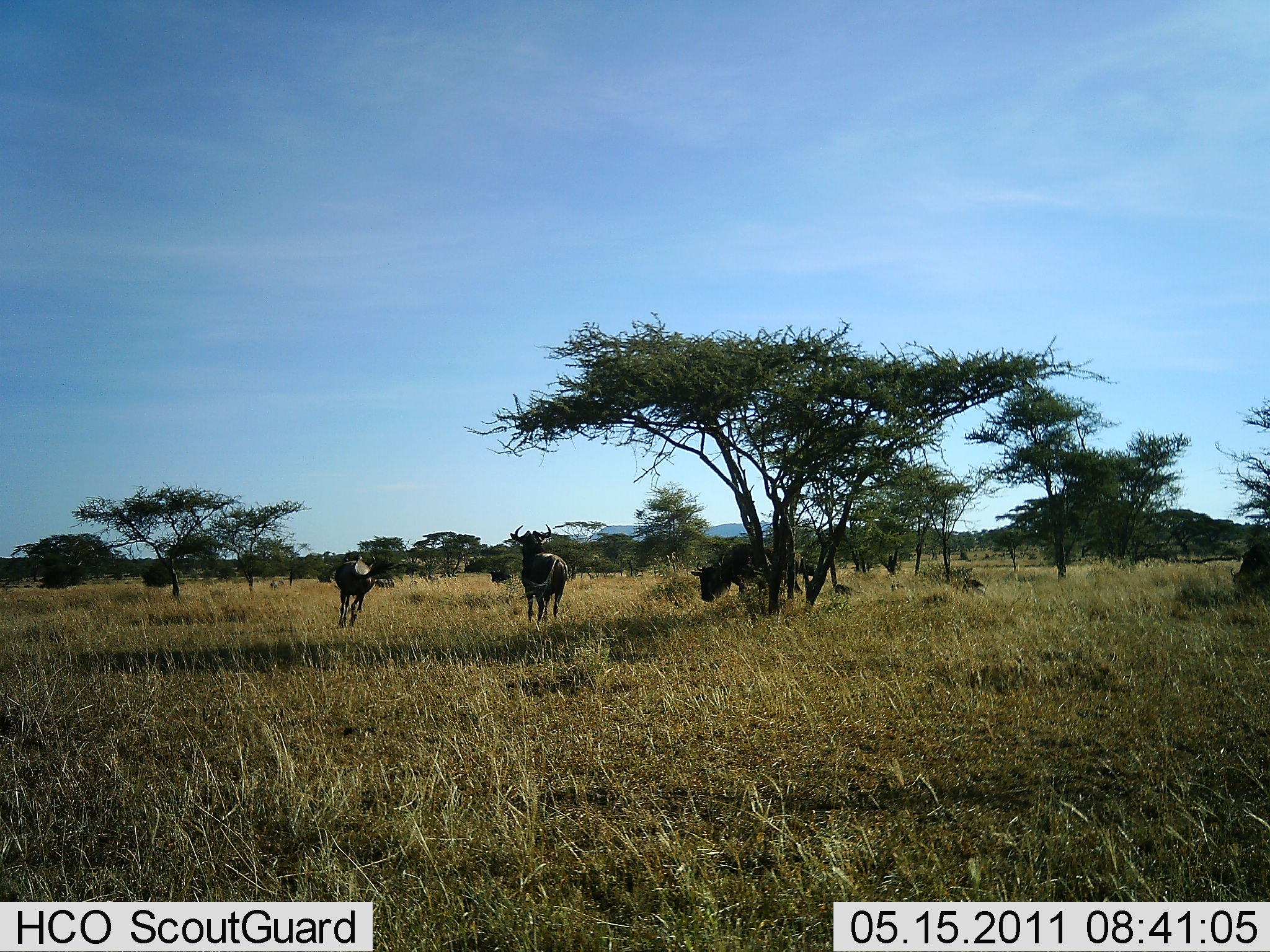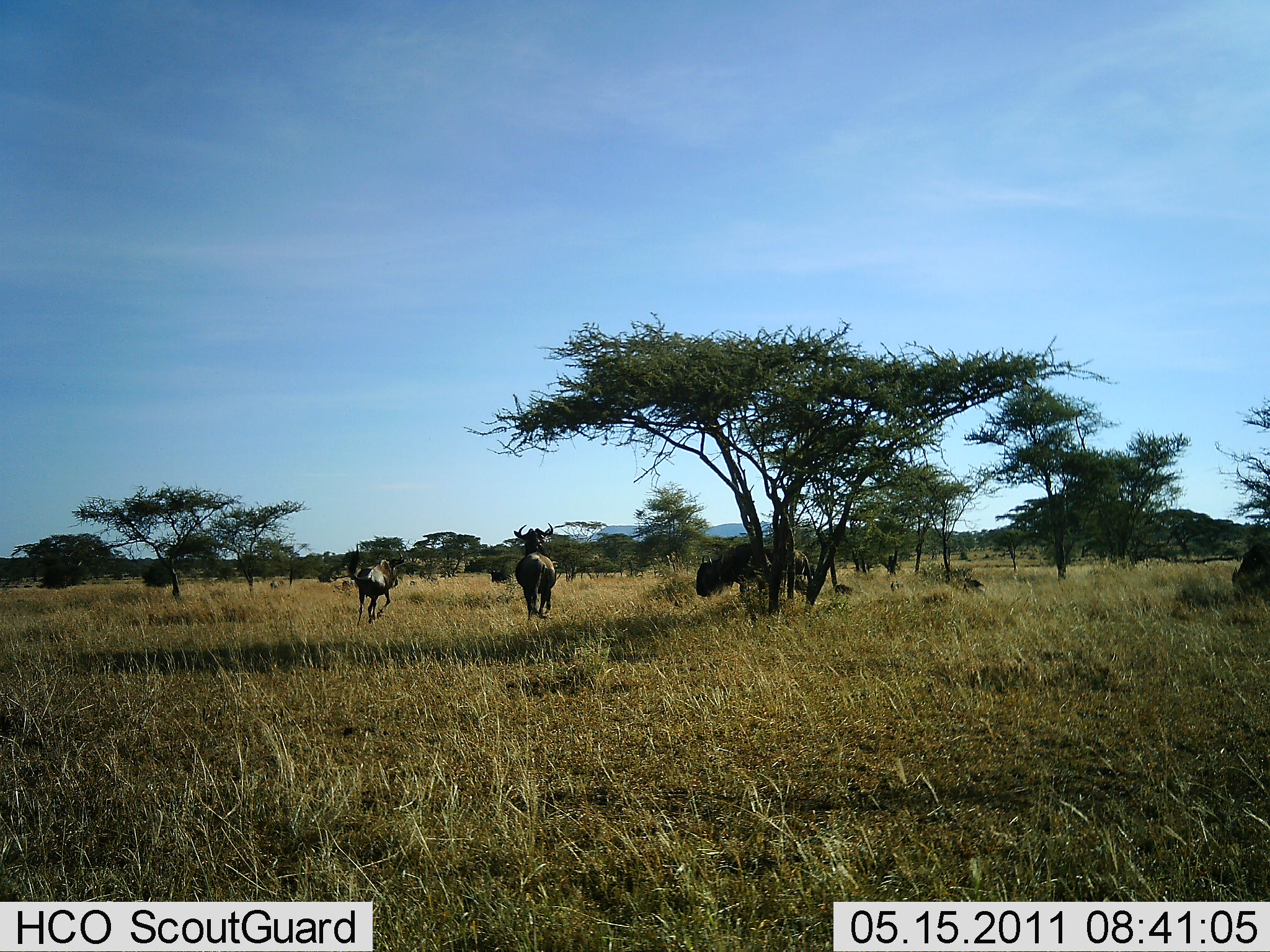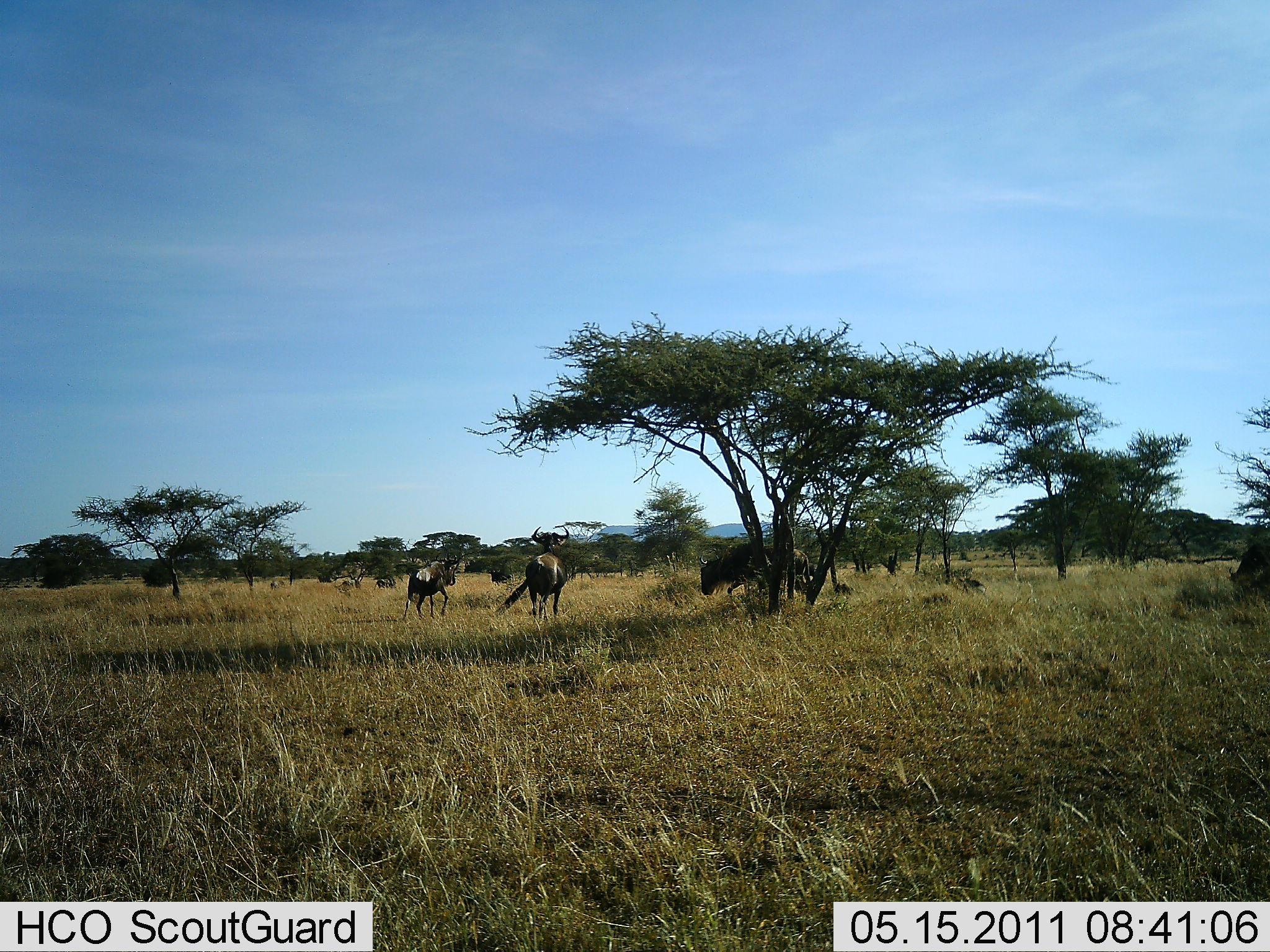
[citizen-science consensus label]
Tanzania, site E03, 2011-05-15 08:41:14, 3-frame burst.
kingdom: Animalia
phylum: Chordata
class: Mammalia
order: Artiodactyla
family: Bovidae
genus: Connochaetes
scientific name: Connochaetes taurinus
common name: blue wildebeest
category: wildebeest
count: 4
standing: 42%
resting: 8%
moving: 83%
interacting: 17%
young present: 8%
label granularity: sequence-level